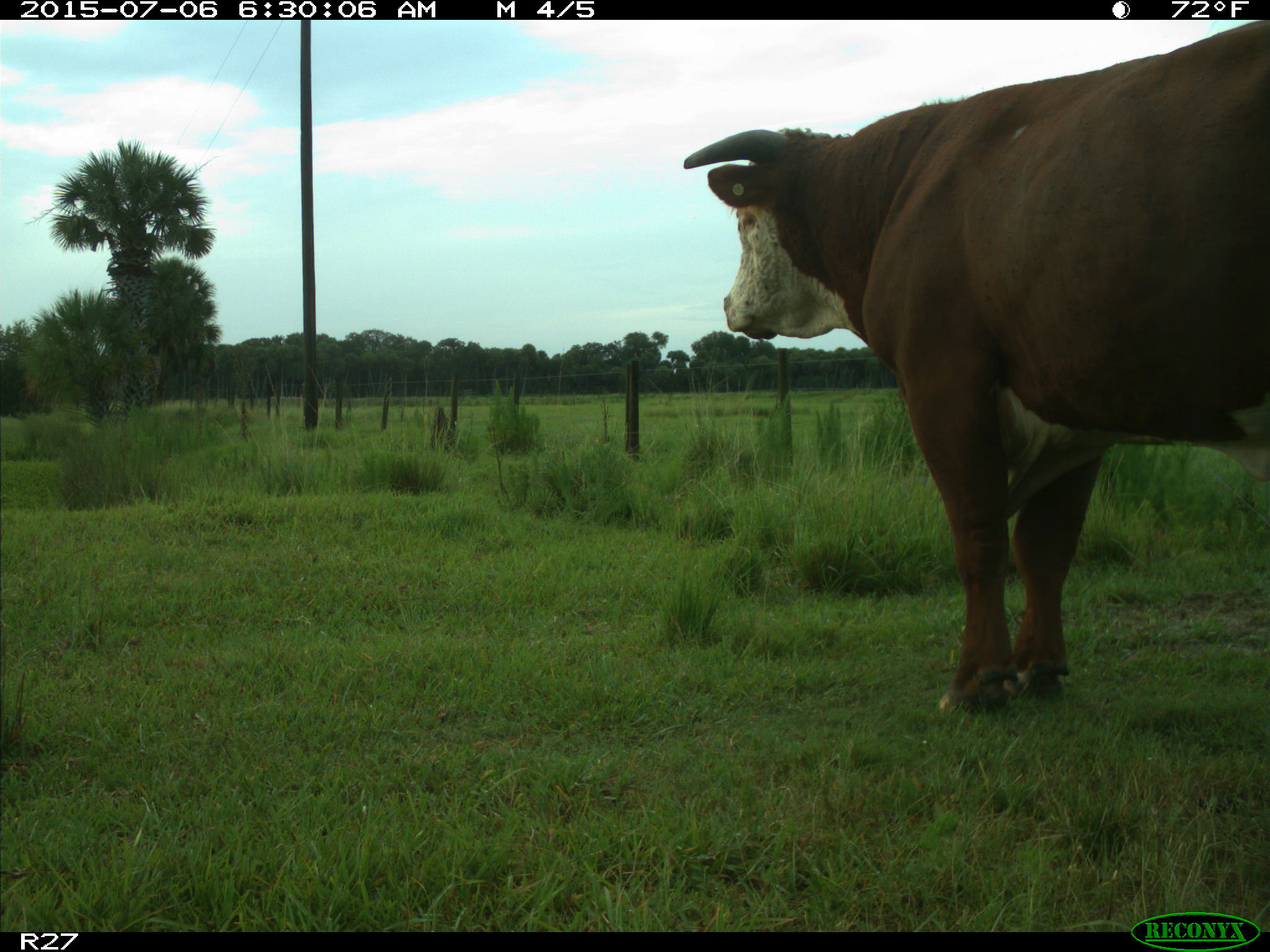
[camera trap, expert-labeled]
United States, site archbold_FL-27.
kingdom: Animalia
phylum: Chordata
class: Mammalia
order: Artiodactyla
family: Bovidae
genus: Bos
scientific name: Bos taurus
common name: domestic cow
Bos taurus (domestic cow).